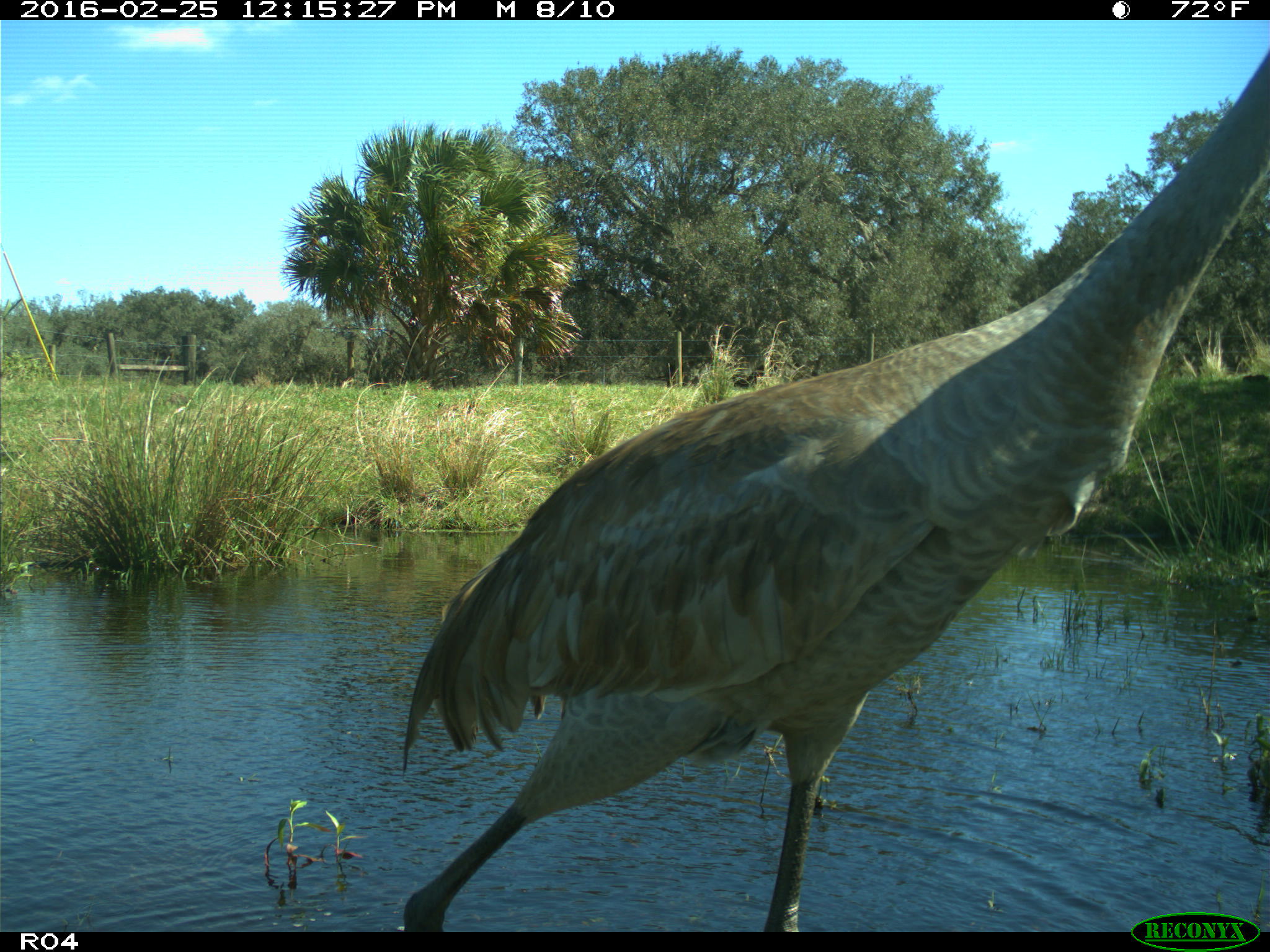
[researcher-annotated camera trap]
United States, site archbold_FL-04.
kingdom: Animalia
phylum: Chordata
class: Aves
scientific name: Aves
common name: birds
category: unidentified bird